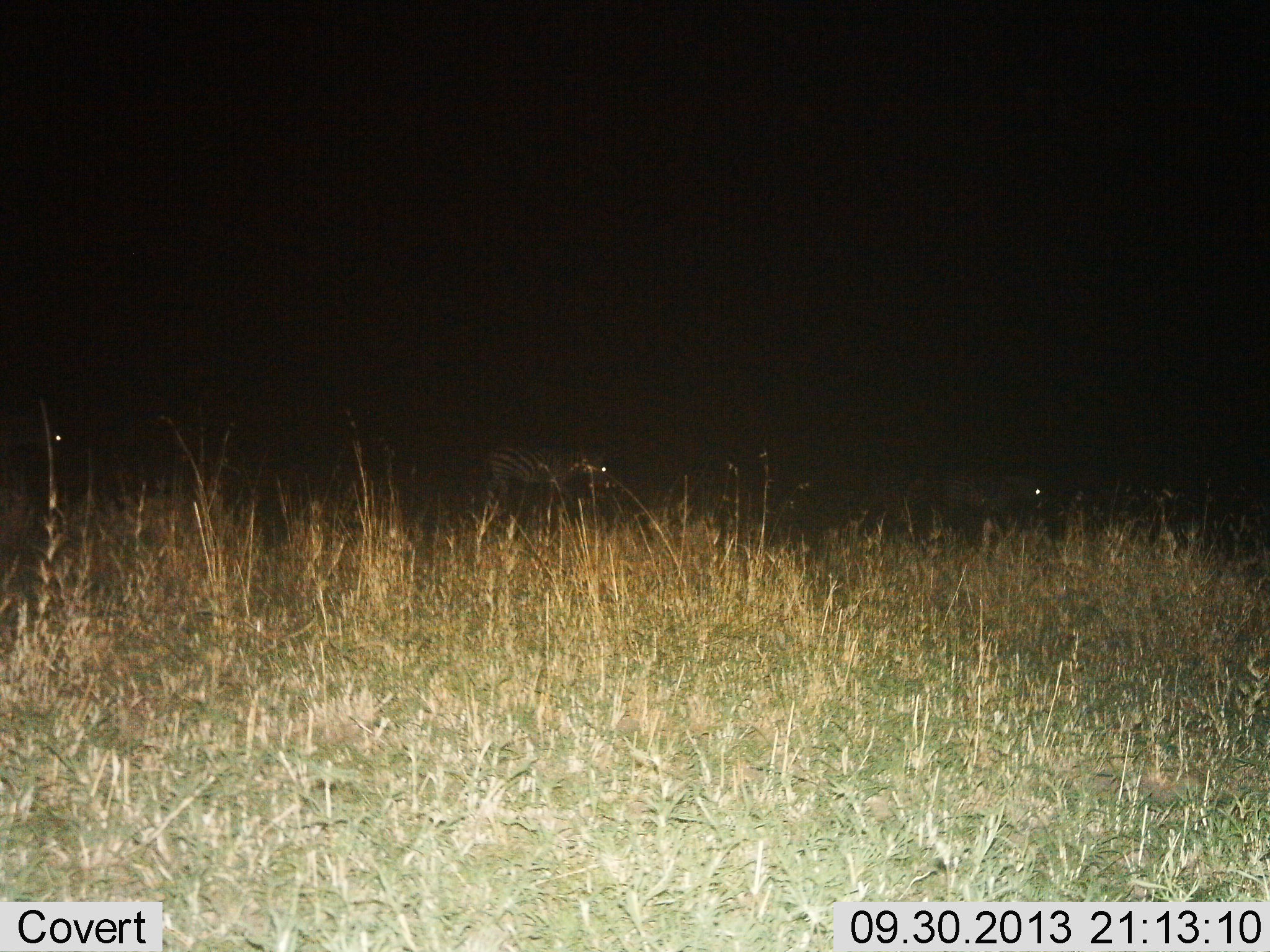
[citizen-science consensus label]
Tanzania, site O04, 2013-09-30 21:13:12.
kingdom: Animalia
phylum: Chordata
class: Mammalia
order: Perissodactyla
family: Equidae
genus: Equus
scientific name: Equus quagga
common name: plains zebra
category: zebra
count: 3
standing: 22%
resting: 4%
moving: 83%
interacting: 0%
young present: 4%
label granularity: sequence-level